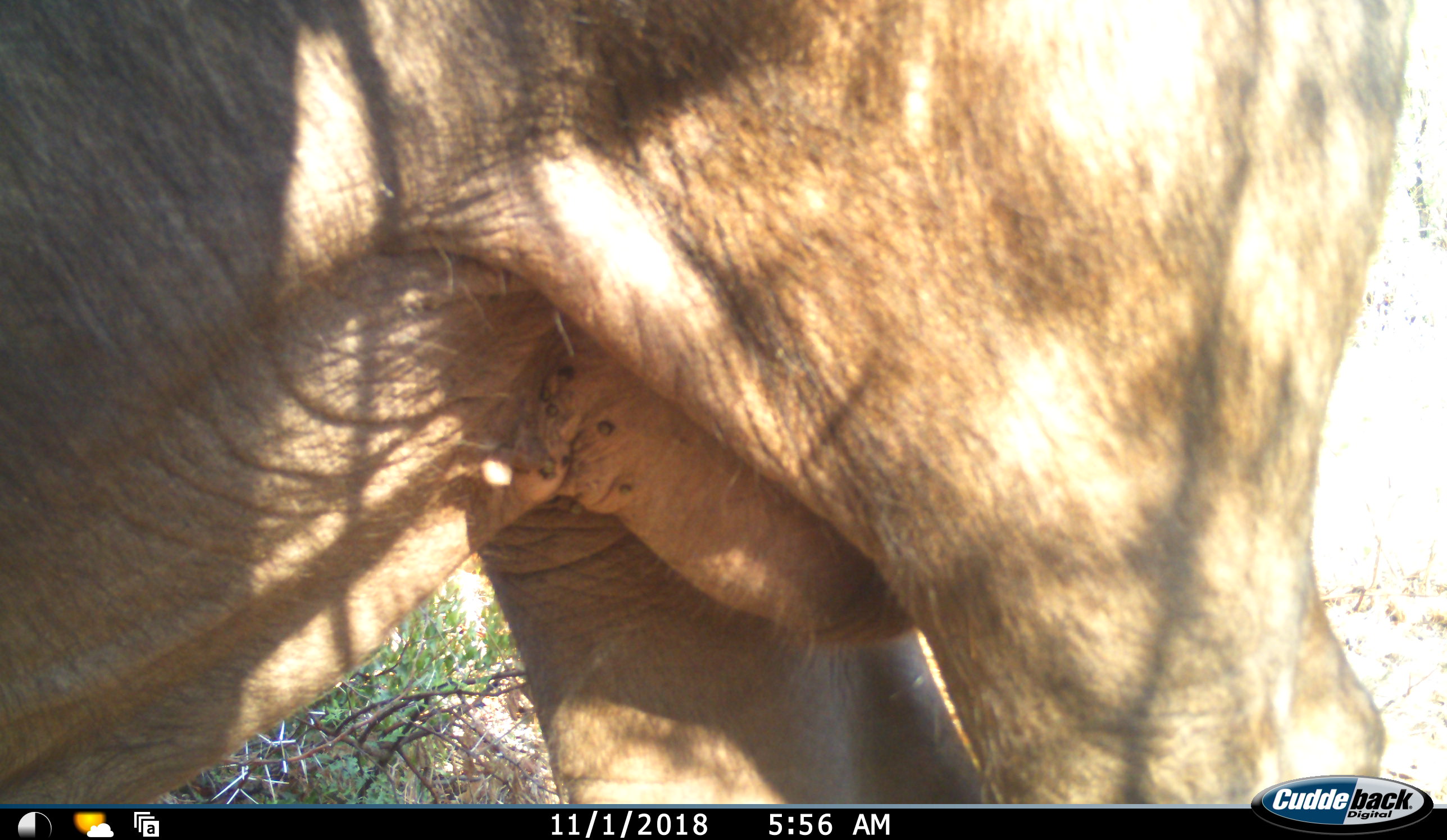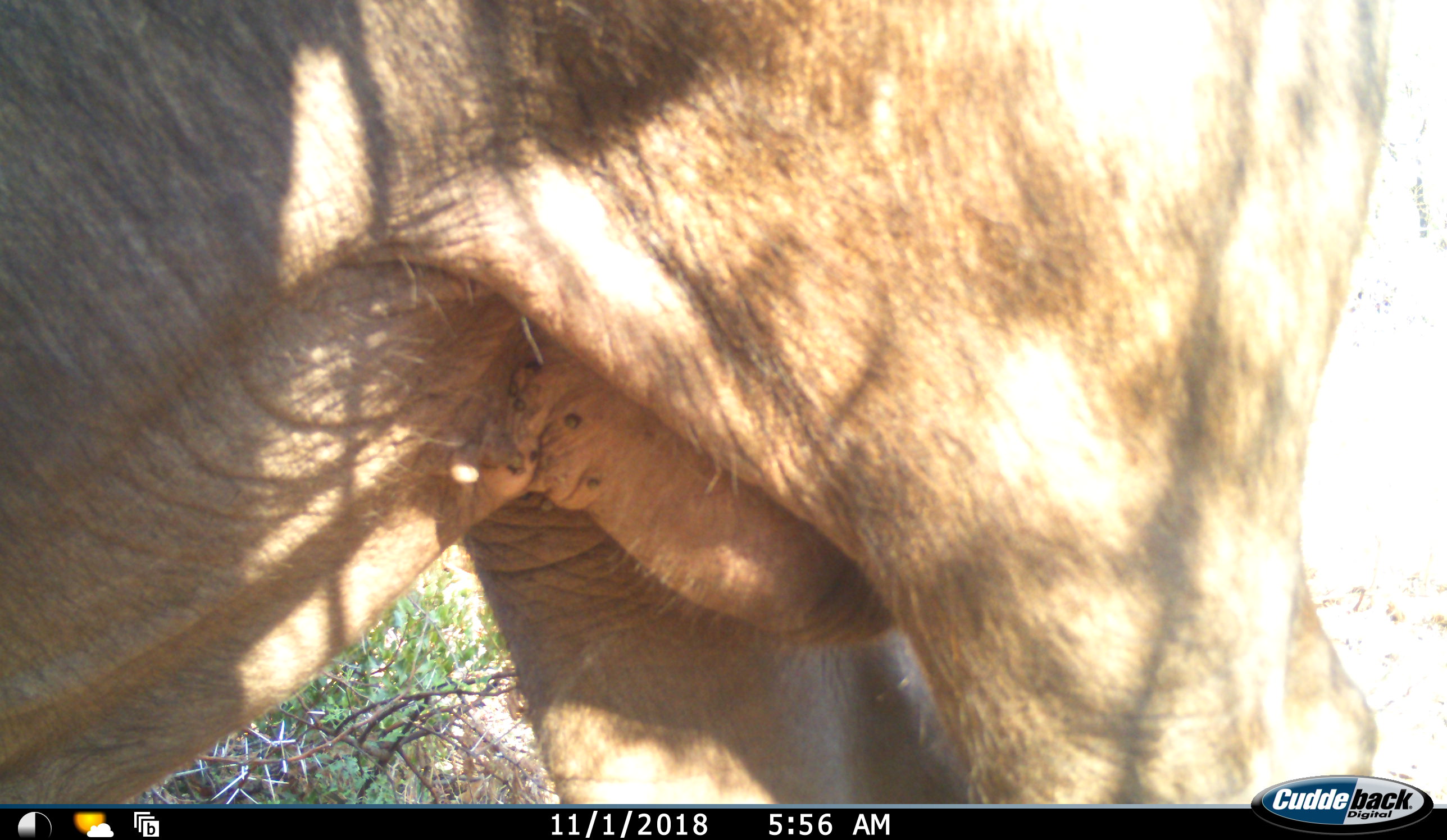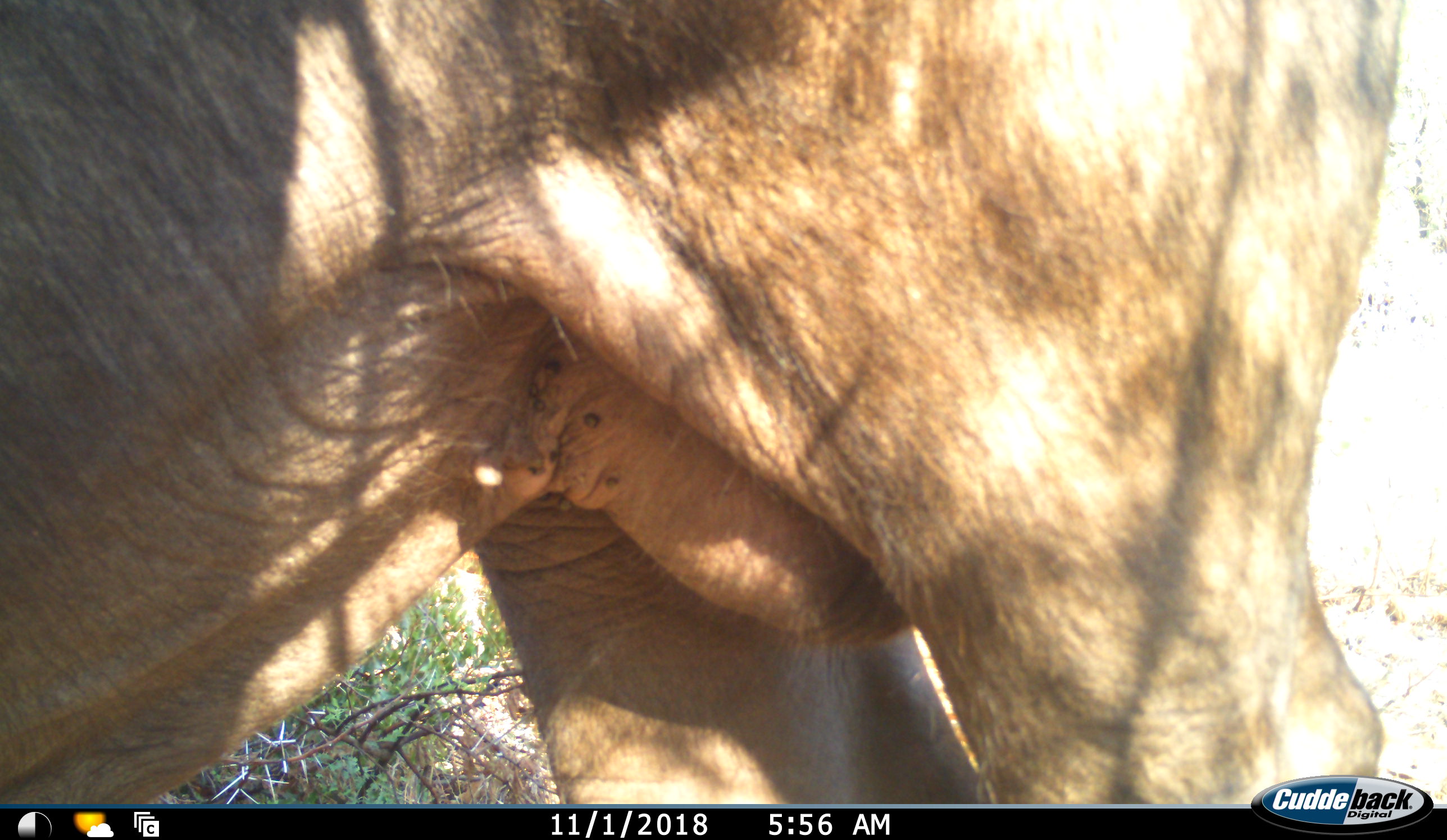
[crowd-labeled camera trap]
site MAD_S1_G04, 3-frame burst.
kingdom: Animalia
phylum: Chordata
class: Mammalia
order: Artiodactyla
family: Bovidae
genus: Connochaetes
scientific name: Connochaetes taurinus taurinus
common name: blue wildebeest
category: wildebeestblue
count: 1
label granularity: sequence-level